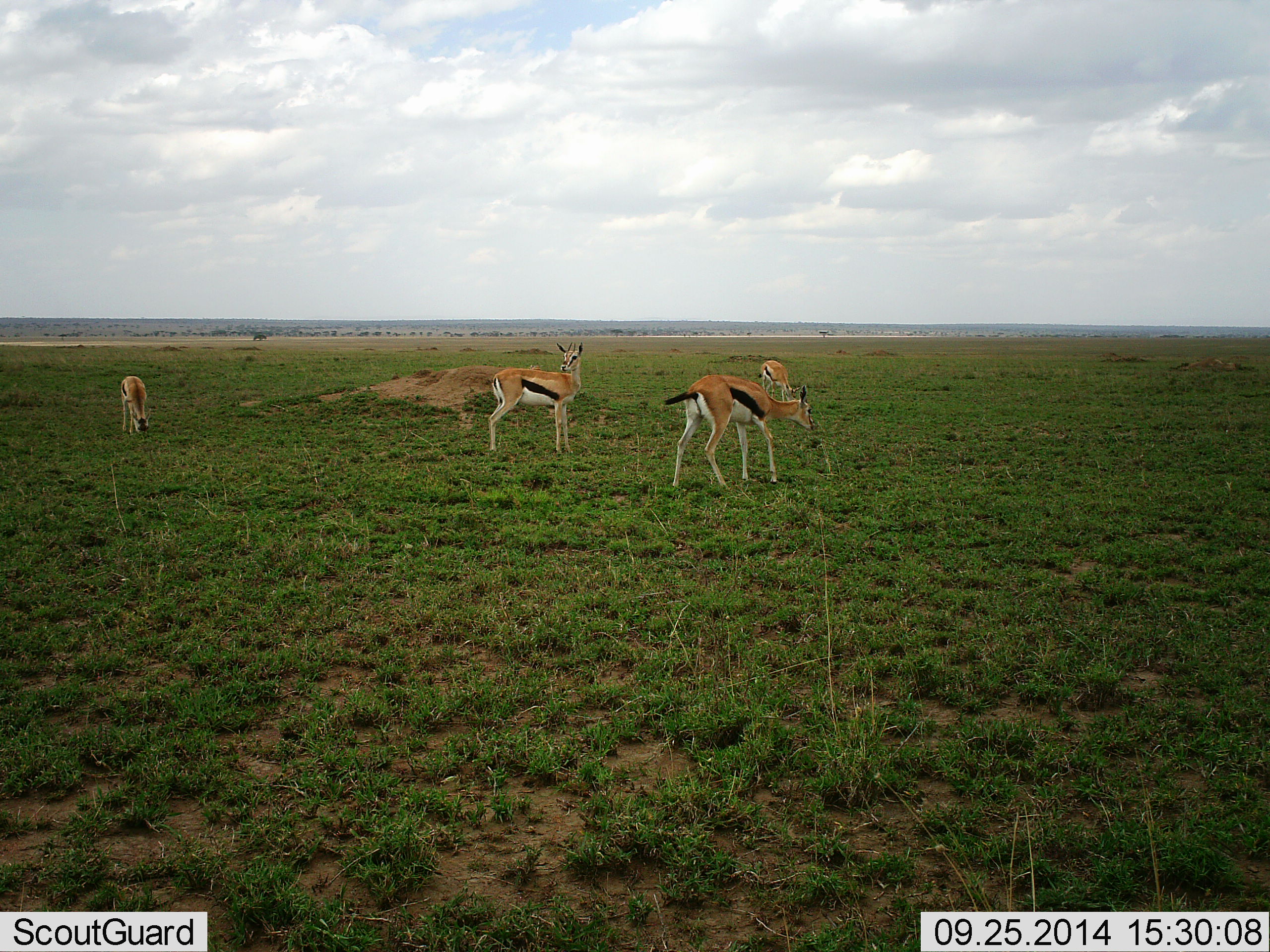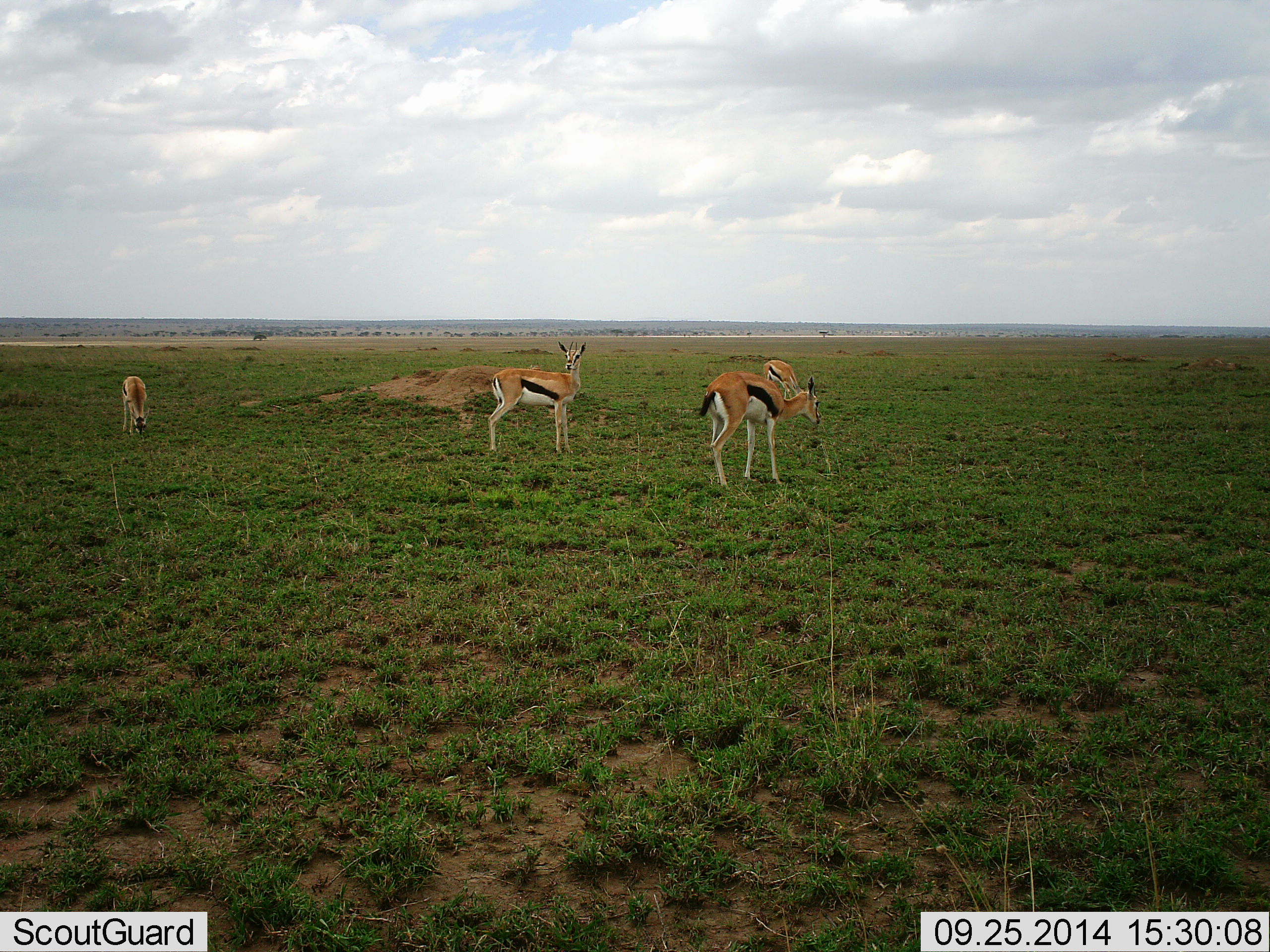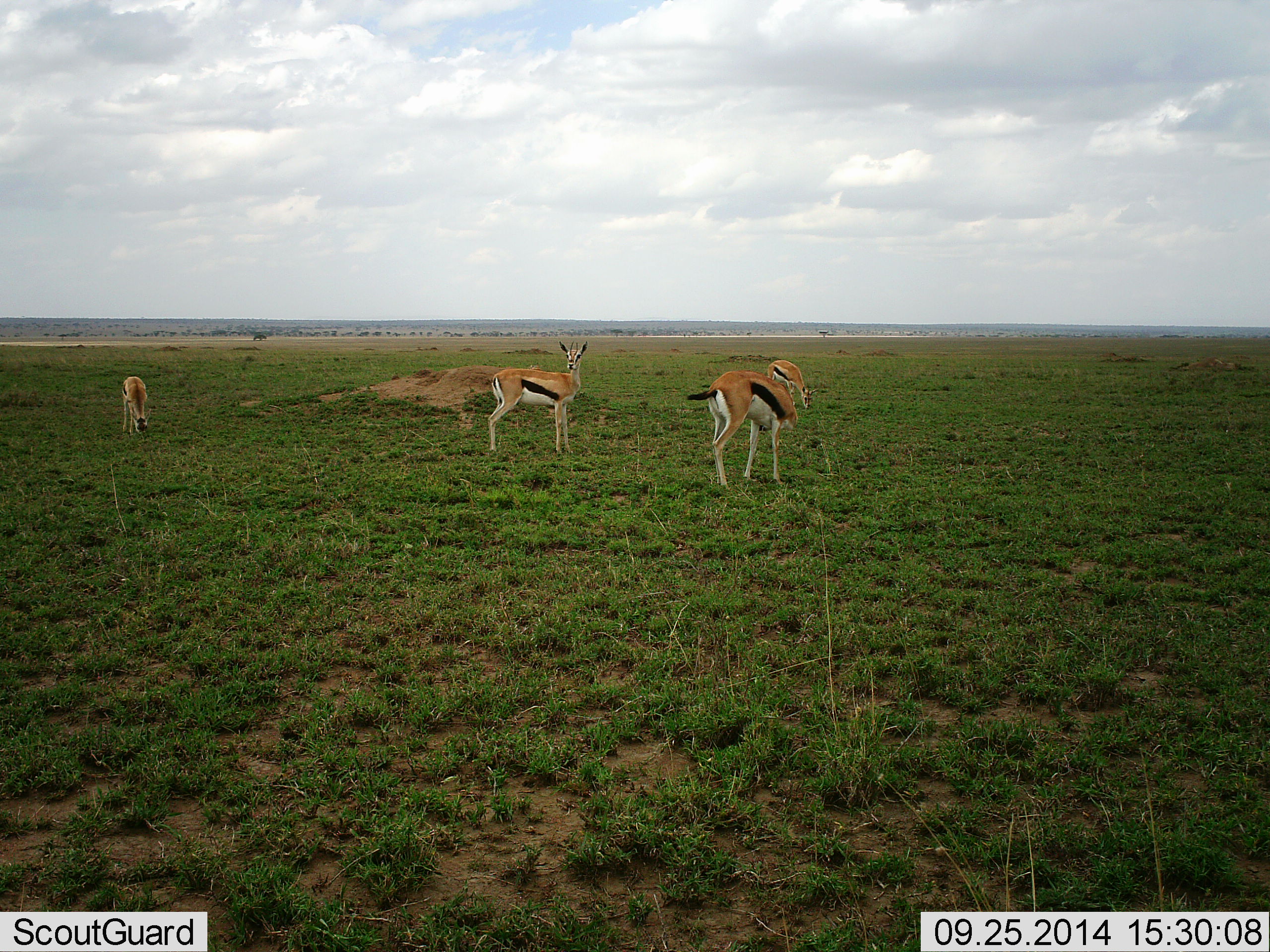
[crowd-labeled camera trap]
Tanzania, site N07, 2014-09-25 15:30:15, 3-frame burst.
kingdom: Animalia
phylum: Chordata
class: Mammalia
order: Artiodactyla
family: Bovidae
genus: Eudorcas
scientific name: Eudorcas thomsonii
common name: thomson's gazelle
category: gazellethomsons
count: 4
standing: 90%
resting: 0%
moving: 20%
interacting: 0%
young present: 0%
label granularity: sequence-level